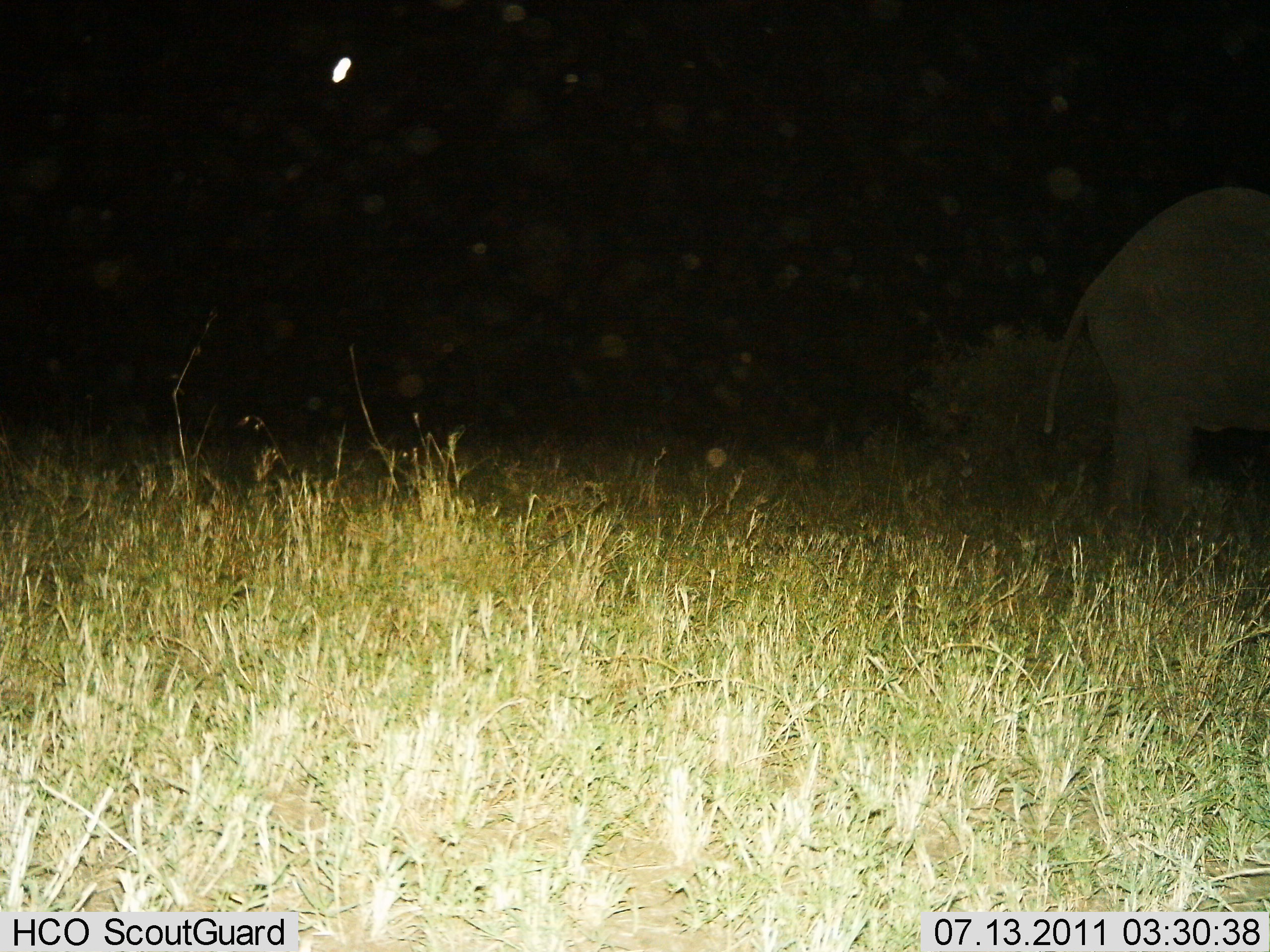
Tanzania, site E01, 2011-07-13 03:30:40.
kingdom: Animalia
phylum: Chordata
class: Mammalia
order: Proboscidea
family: Elephantidae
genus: Loxodonta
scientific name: Loxodonta africana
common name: african bush elephant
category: elephant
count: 1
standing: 77%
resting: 0%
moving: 23%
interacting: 0%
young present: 0%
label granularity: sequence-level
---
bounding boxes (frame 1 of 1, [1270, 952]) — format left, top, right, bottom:
animal: 1041, 186, 1270, 558